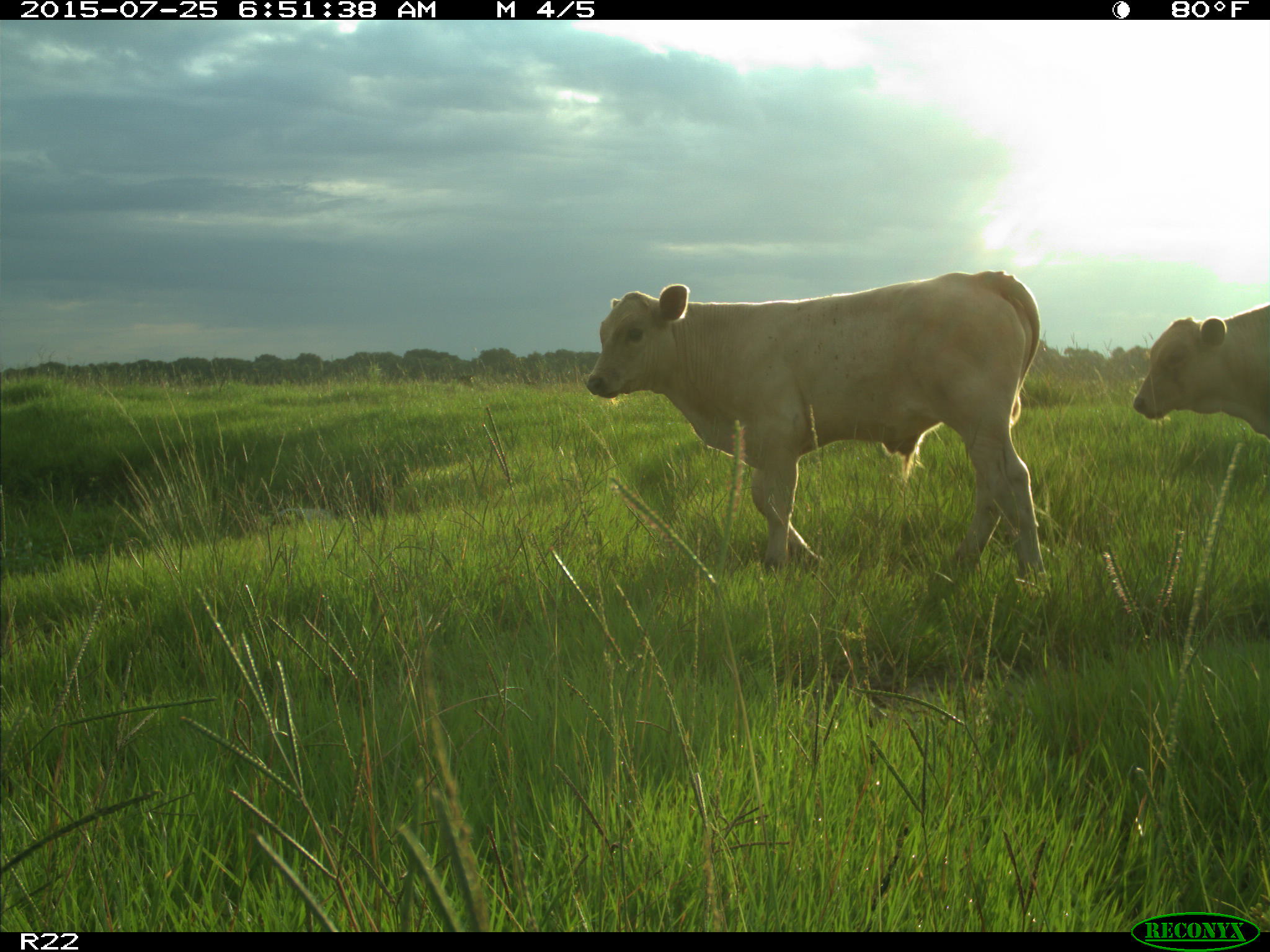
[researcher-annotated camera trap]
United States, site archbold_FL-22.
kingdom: Animalia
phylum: Chordata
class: Mammalia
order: Artiodactyla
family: Bovidae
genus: Bos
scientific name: Bos taurus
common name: domestic cow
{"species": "Bos taurus (domestic cow)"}